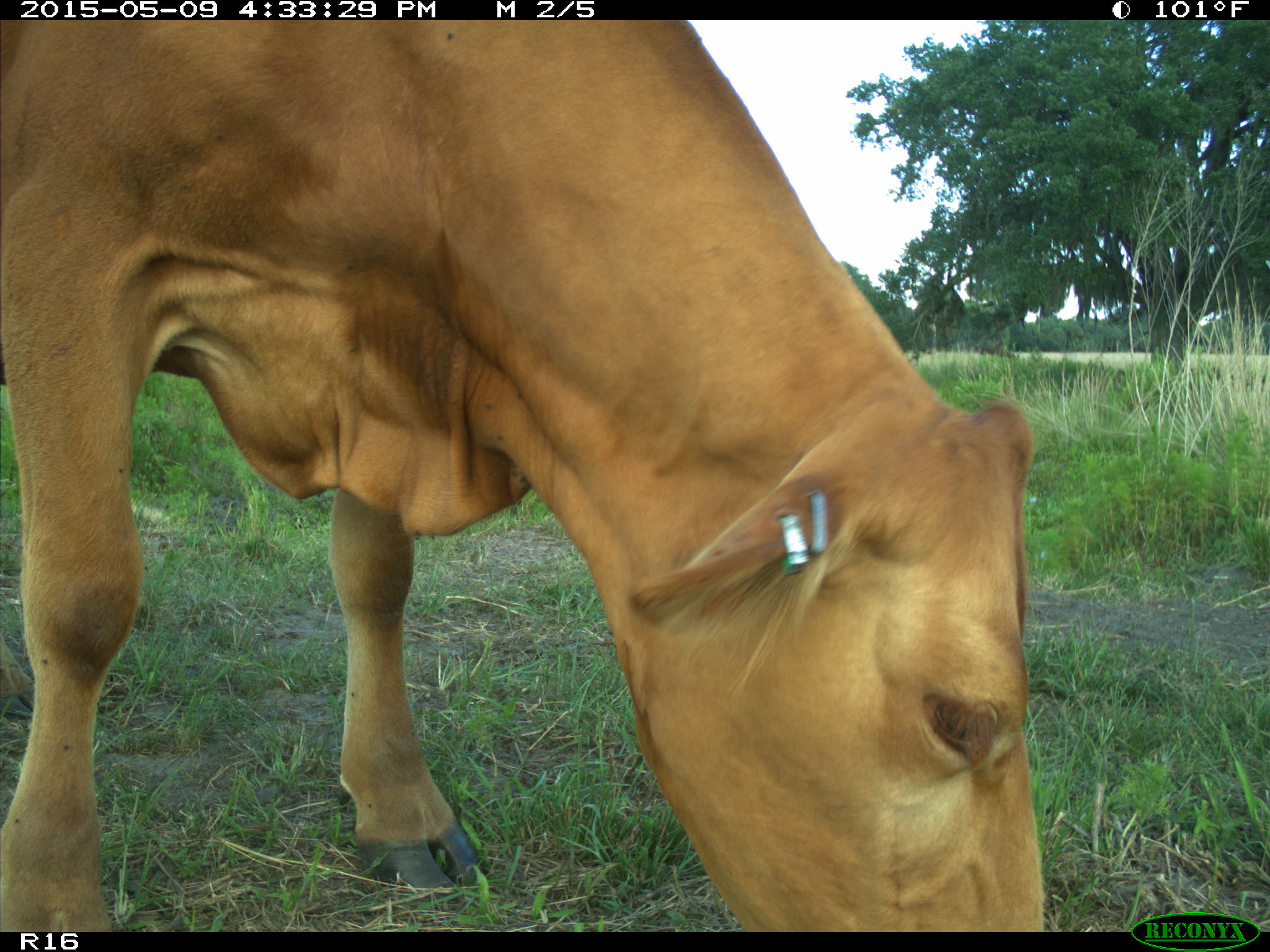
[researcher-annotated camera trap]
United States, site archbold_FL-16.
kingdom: Animalia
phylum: Chordata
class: Mammalia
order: Artiodactyla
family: Bovidae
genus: Bos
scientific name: Bos taurus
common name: domestic cow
Bos taurus (domestic cow).